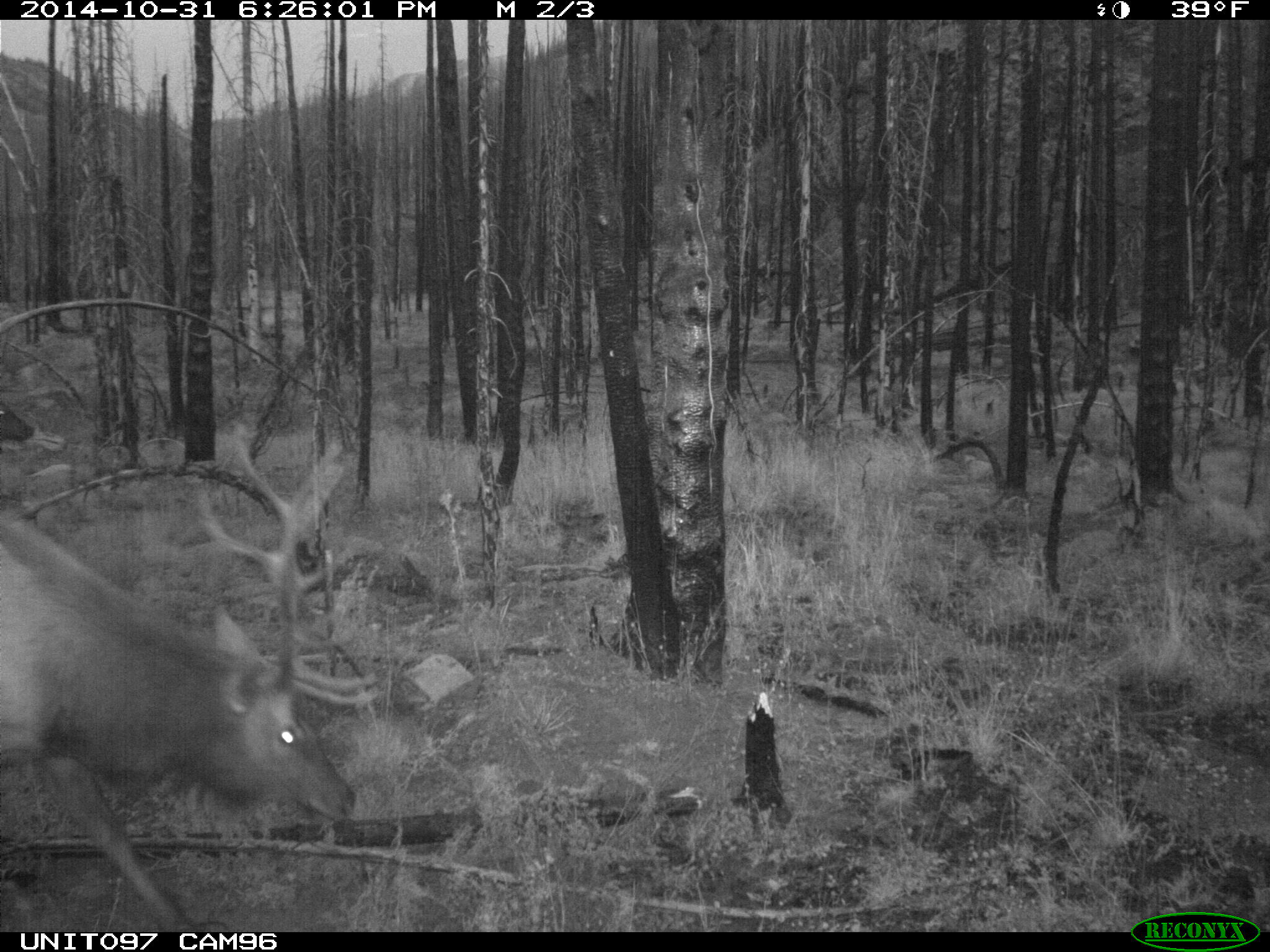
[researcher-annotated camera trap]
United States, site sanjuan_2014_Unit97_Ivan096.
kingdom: Animalia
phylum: Chordata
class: Mammalia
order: Artiodactyla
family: Cervidae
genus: Cervus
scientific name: Cervus elaphus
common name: red deer